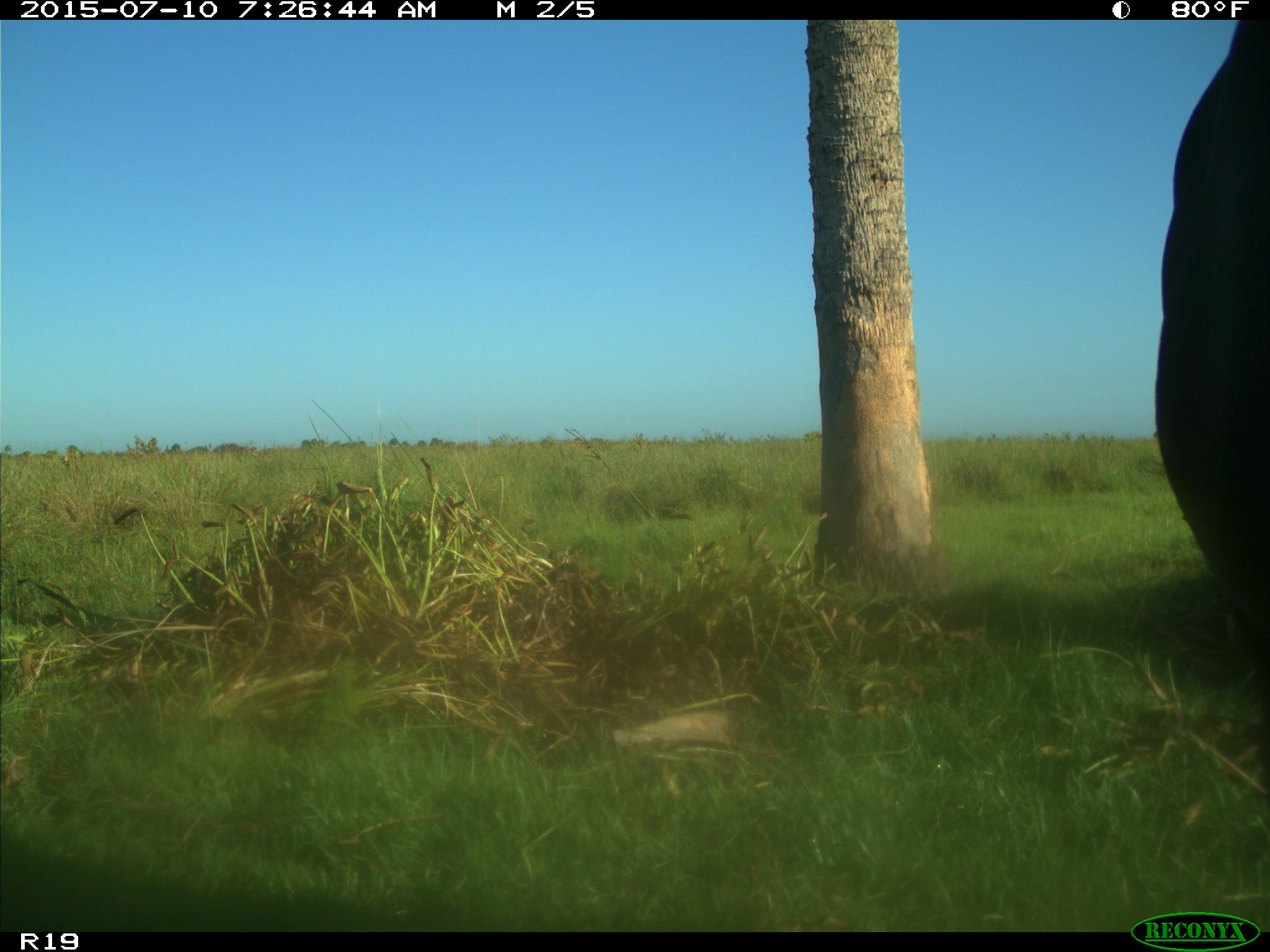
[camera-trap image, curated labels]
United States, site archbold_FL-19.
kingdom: Animalia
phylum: Chordata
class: Mammalia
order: Artiodactyla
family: Bovidae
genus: Bos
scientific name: Bos taurus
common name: domestic cow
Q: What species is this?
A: Bos taurus (domestic cow).